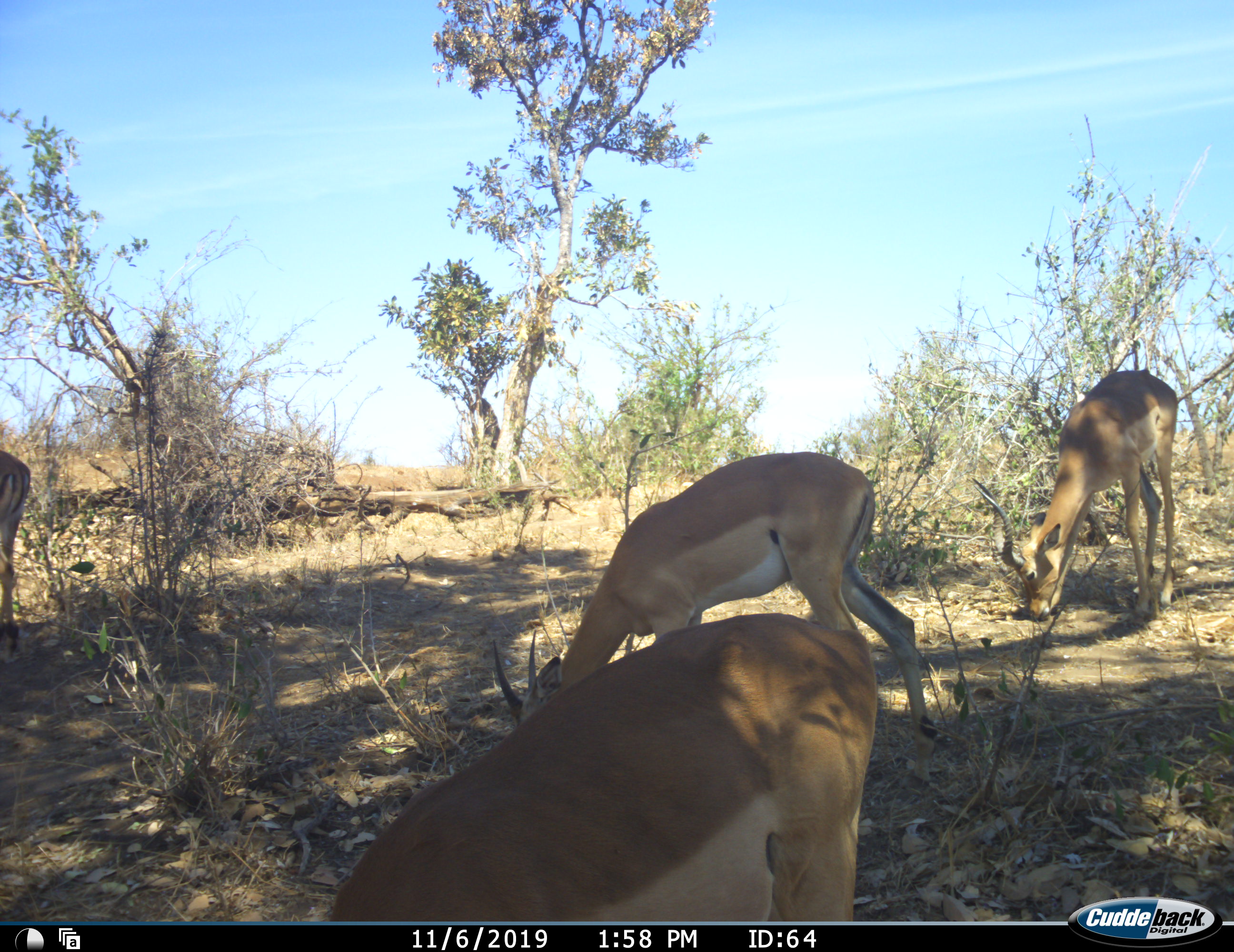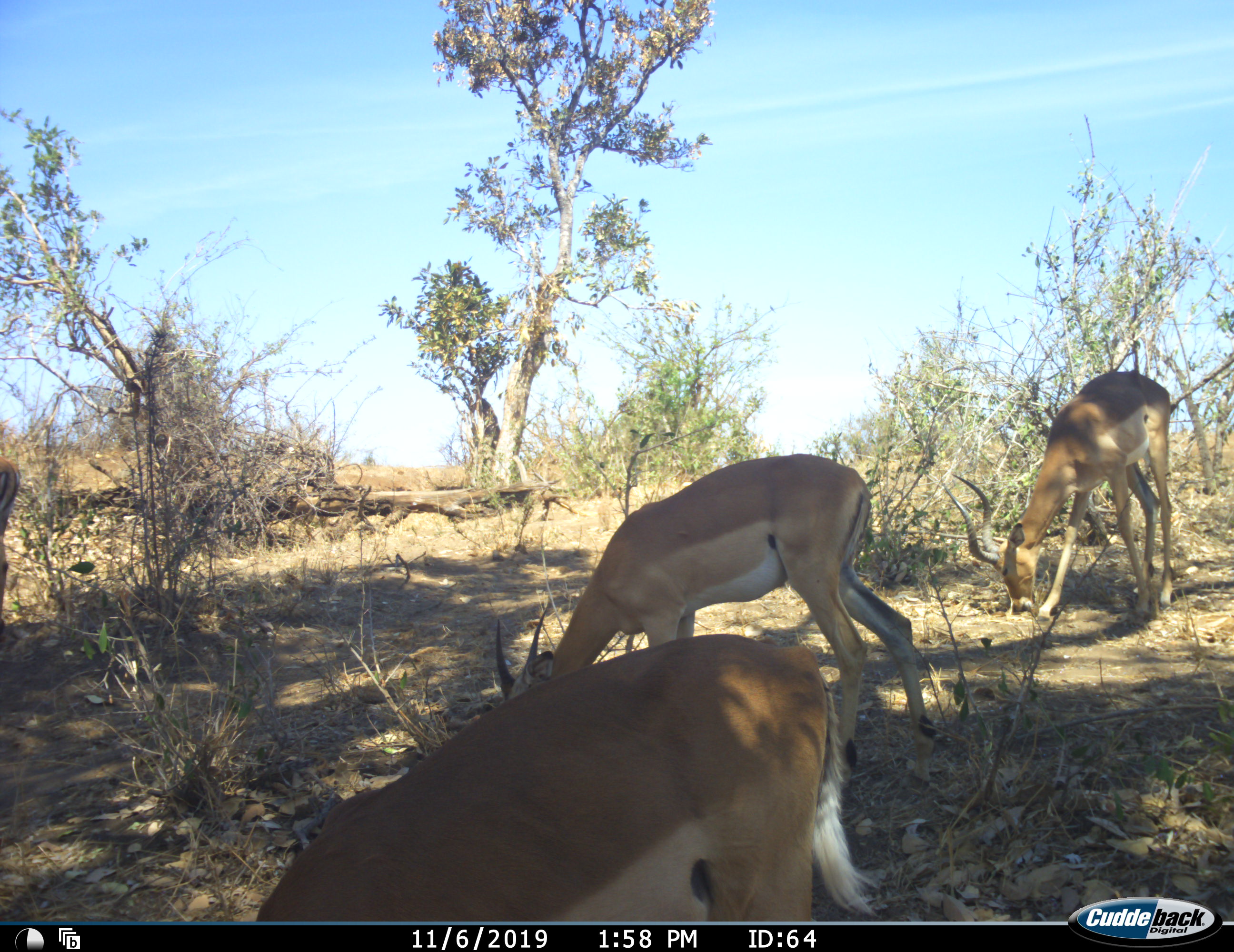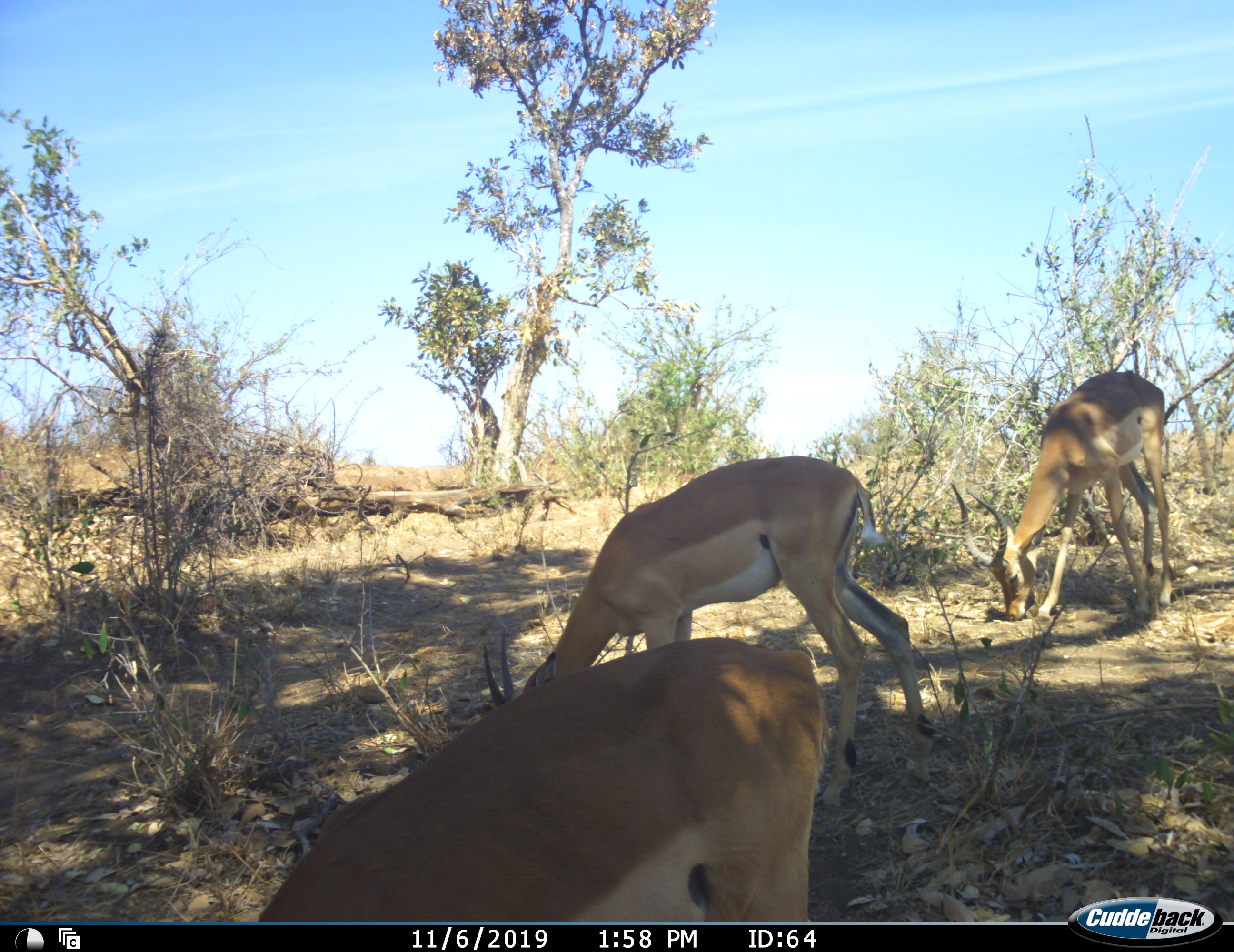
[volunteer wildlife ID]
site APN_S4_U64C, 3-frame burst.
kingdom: Animalia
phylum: Chordata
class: Mammalia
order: Artiodactyla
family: Bovidae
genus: Aepyceros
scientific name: Aepyceros melampus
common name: impala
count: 4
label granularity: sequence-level